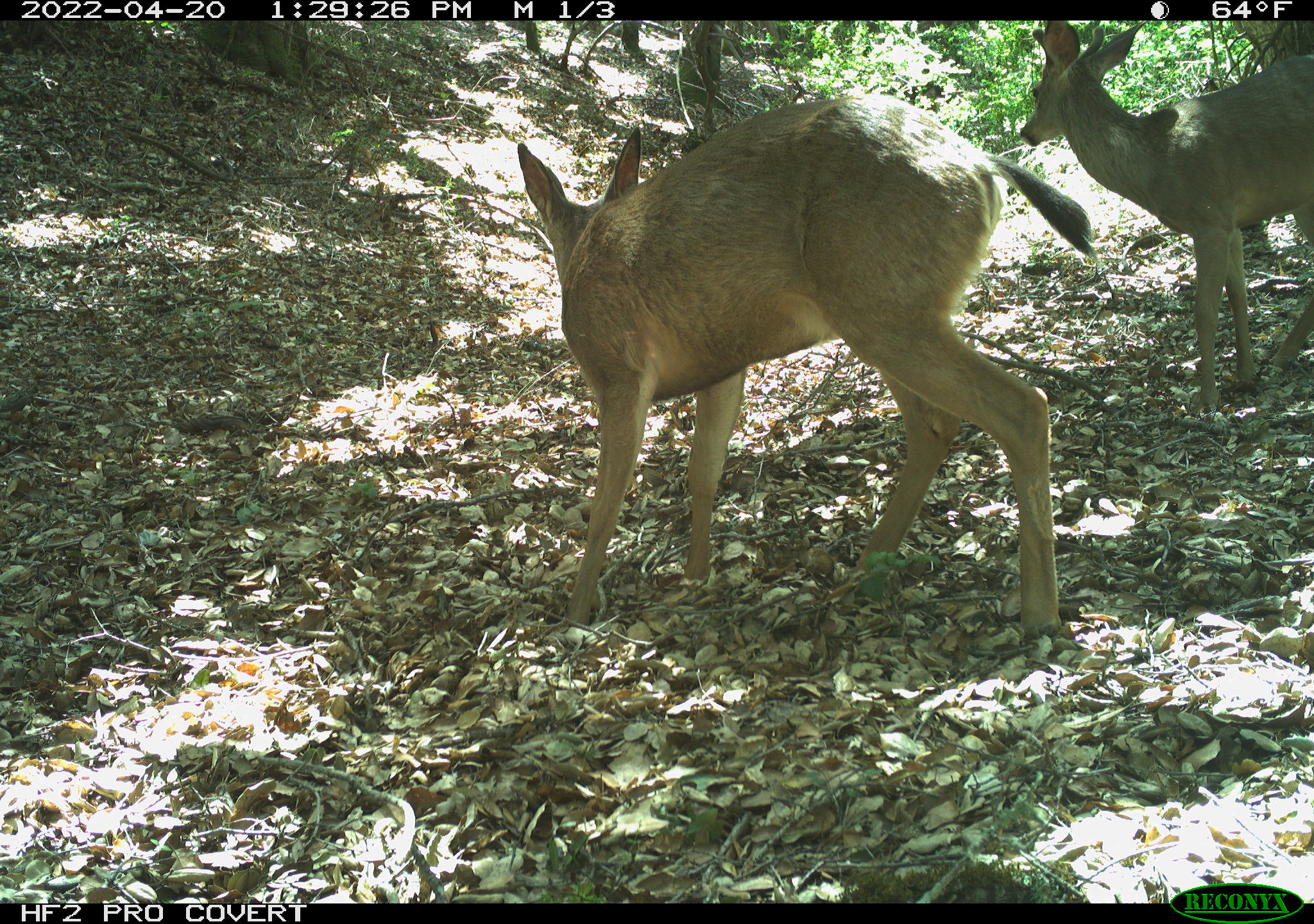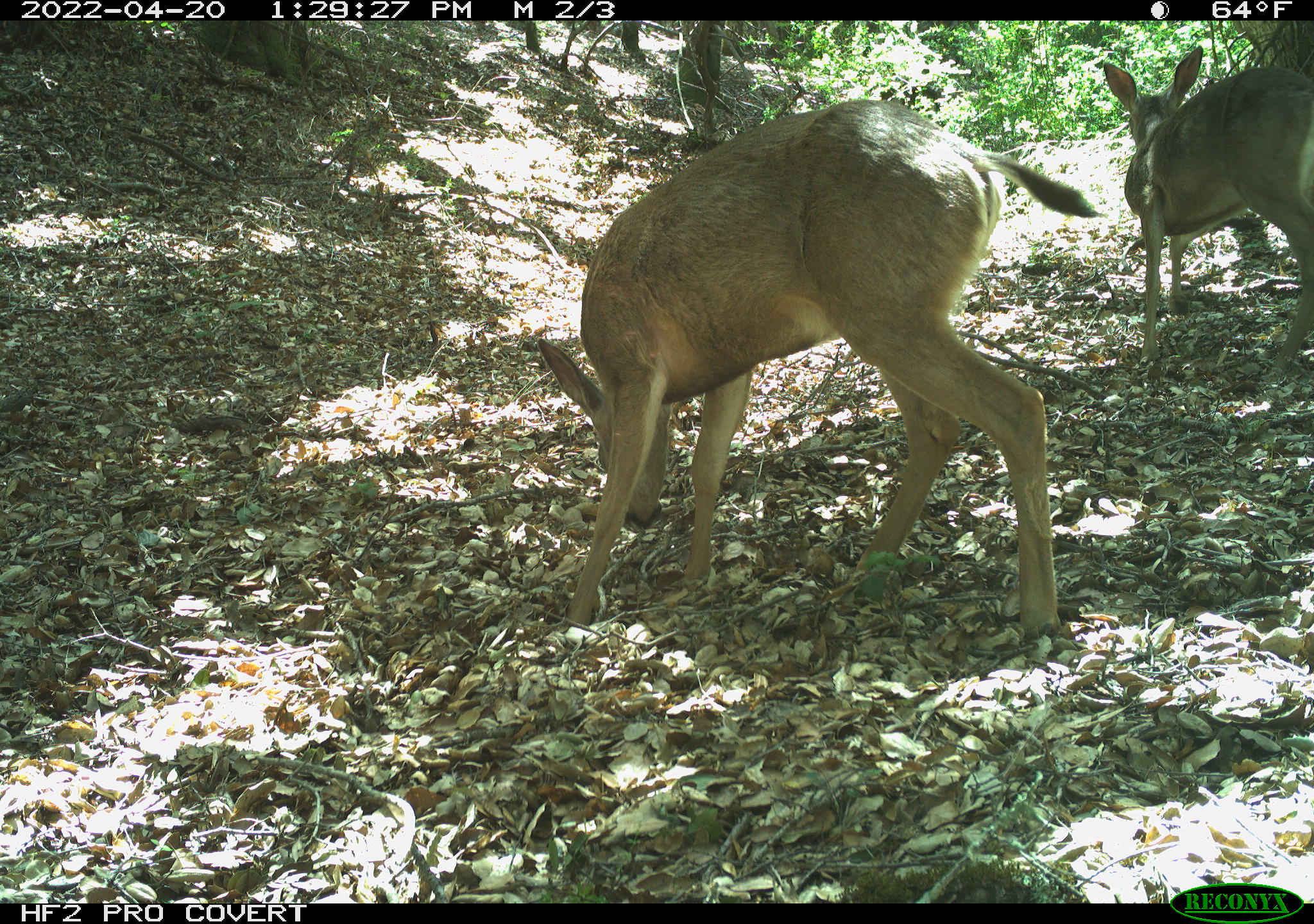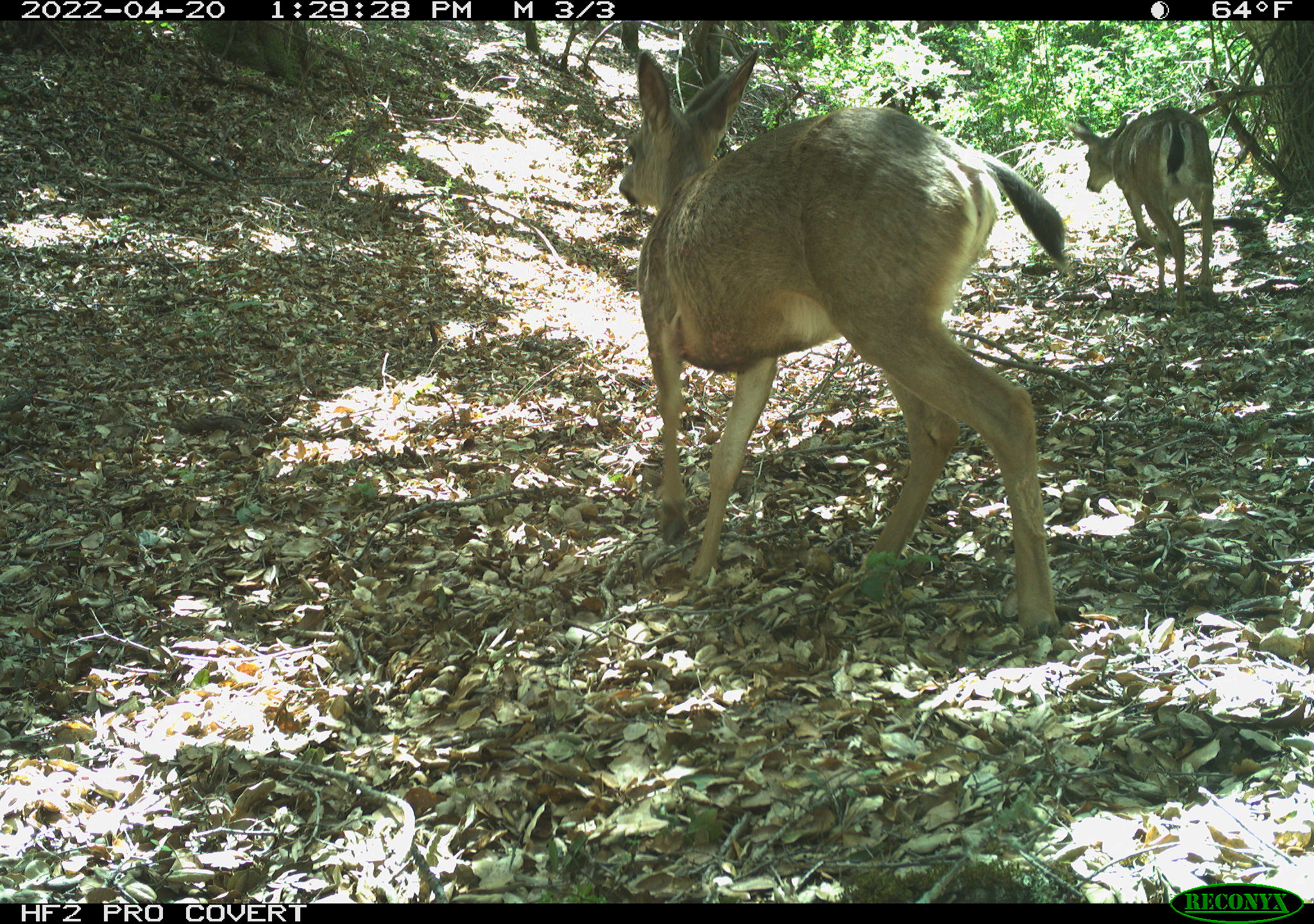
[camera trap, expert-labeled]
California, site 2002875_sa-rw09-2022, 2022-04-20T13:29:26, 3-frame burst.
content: unidentified animal